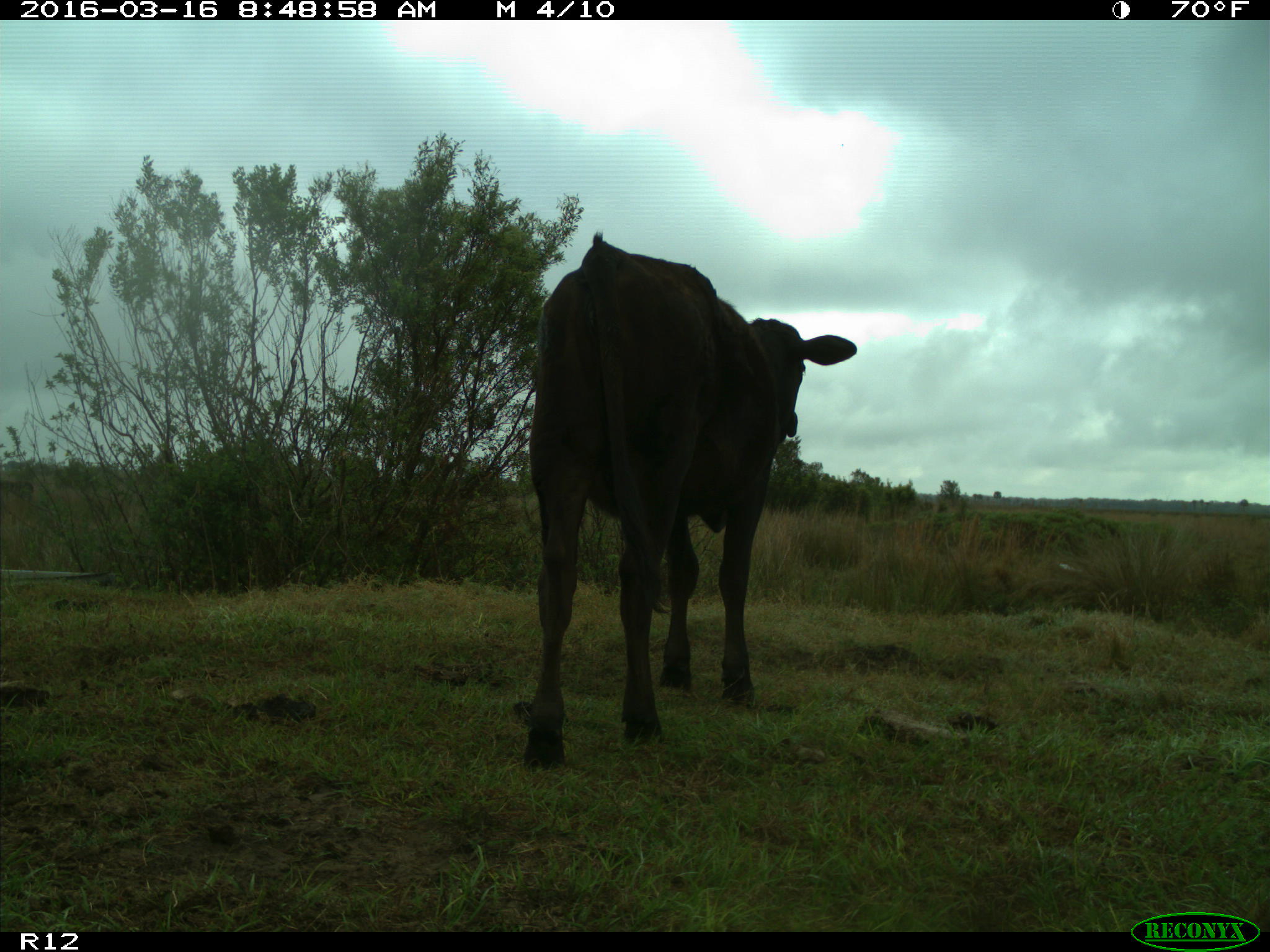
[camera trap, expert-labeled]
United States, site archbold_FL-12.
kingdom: Animalia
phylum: Chordata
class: Mammalia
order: Artiodactyla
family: Bovidae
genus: Bos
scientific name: Bos taurus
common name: domestic cow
Bos taurus (domestic cow).